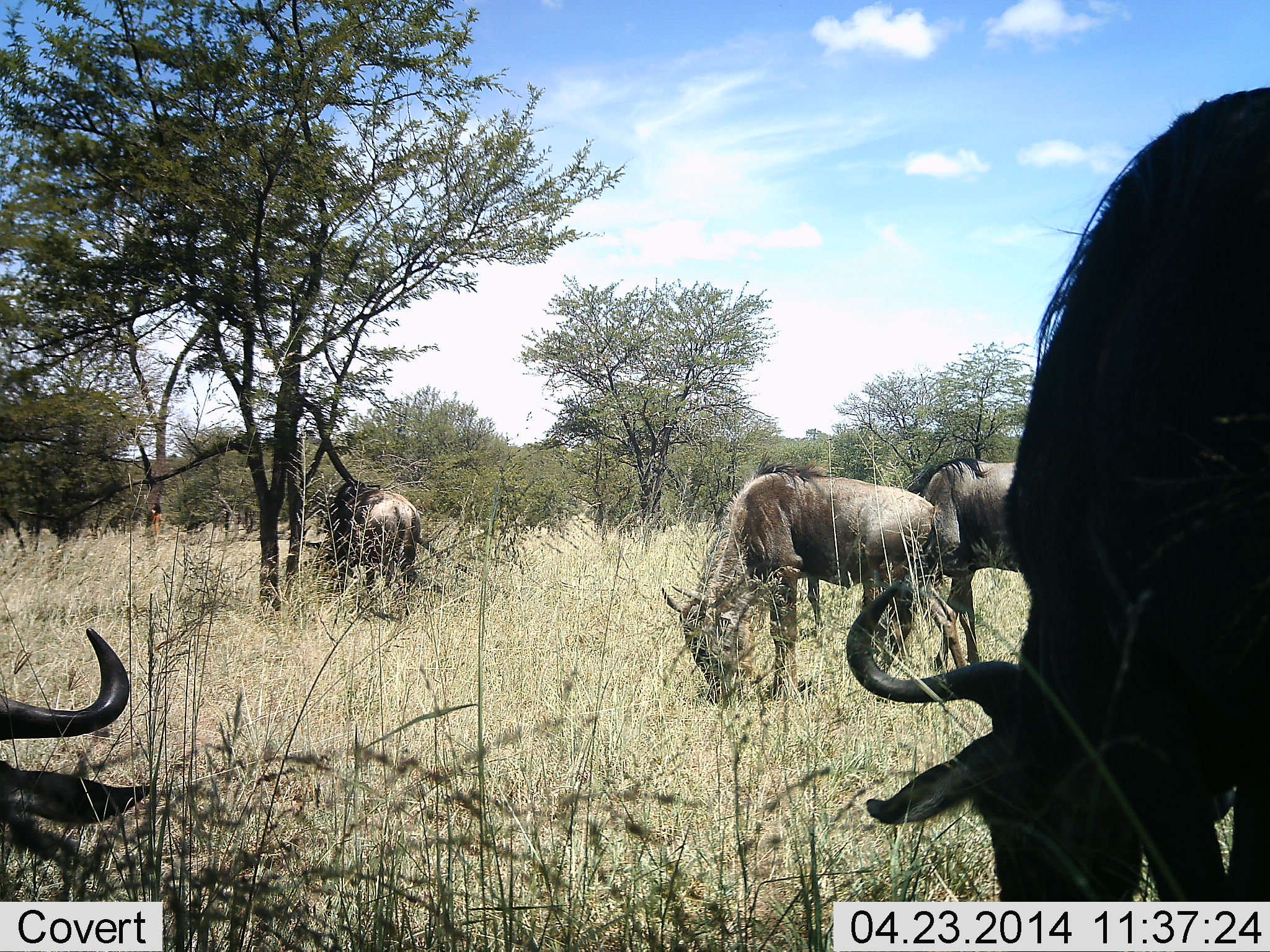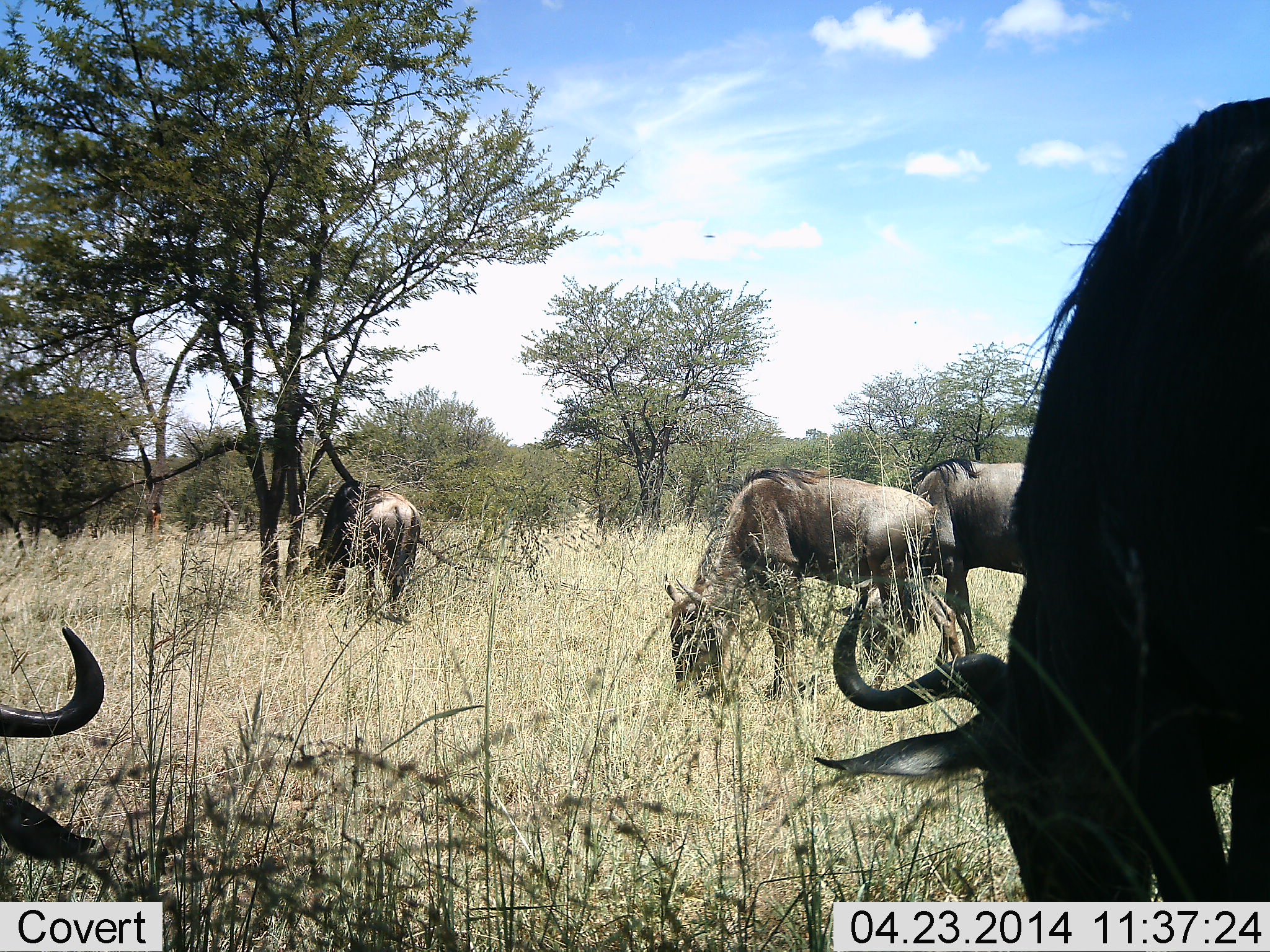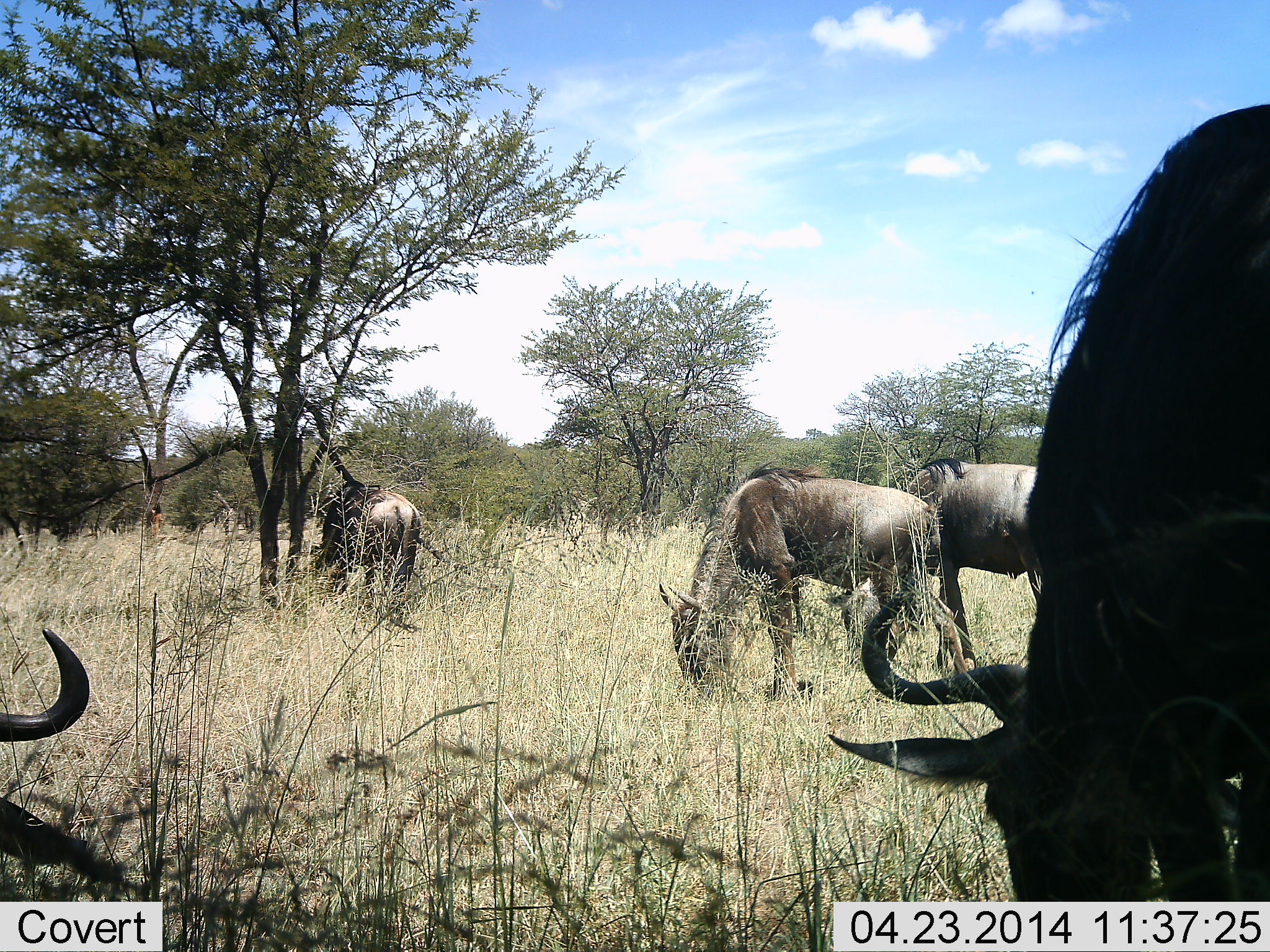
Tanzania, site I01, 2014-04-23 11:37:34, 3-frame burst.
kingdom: Animalia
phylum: Chordata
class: Mammalia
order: Artiodactyla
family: Bovidae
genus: Connochaetes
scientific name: Connochaetes taurinus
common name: blue wildebeest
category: wildebeest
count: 5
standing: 30%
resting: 30%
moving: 10%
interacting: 0%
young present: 0%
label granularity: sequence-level